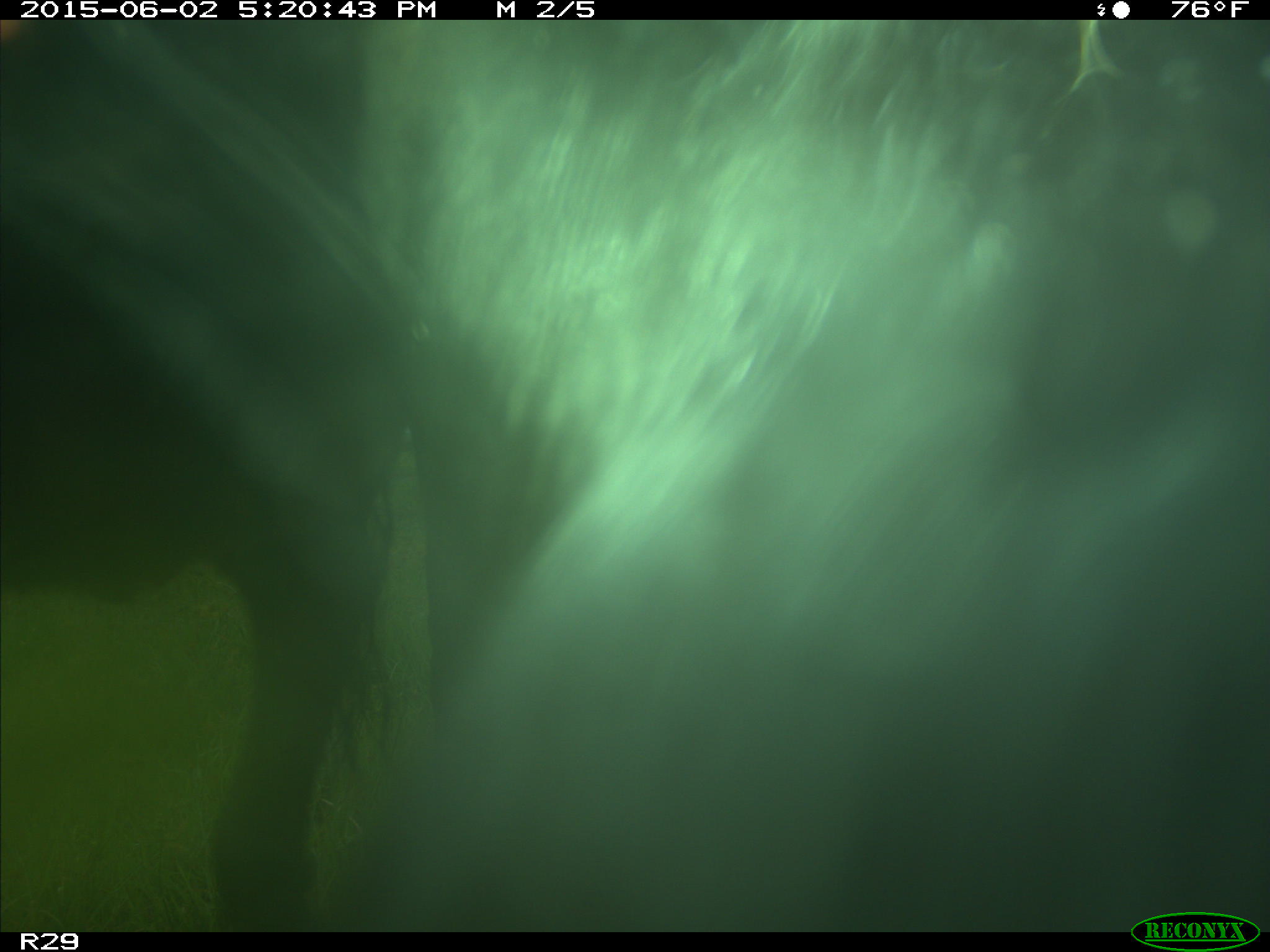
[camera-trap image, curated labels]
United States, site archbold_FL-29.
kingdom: Animalia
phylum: Chordata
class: Mammalia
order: Artiodactyla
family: Bovidae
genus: Bos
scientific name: Bos taurus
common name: domestic cow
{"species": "Bos taurus (domestic cow)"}